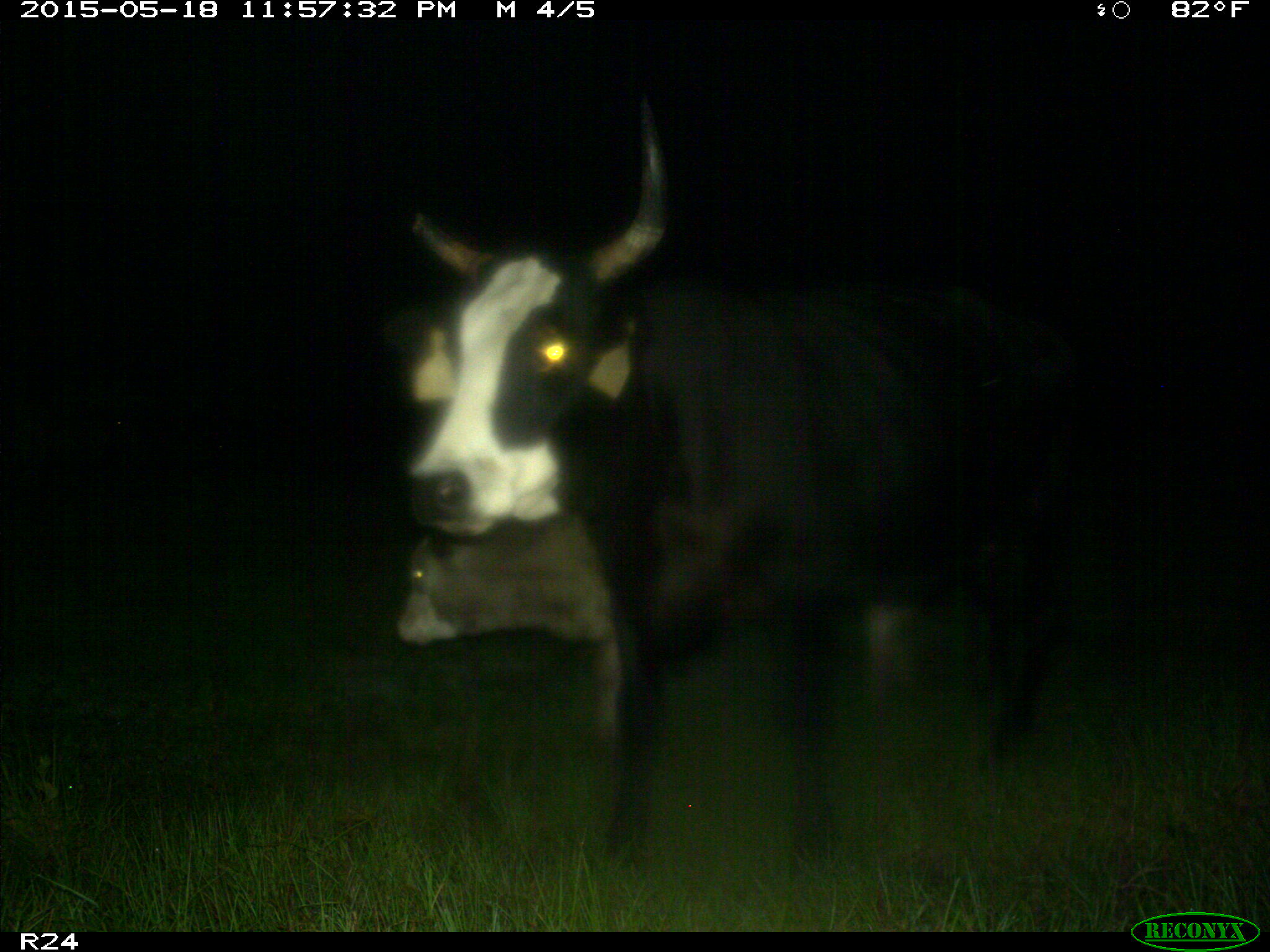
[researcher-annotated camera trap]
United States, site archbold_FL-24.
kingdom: Animalia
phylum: Chordata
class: Mammalia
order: Artiodactyla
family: Suidae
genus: Sus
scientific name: Sus scrofa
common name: wild boar